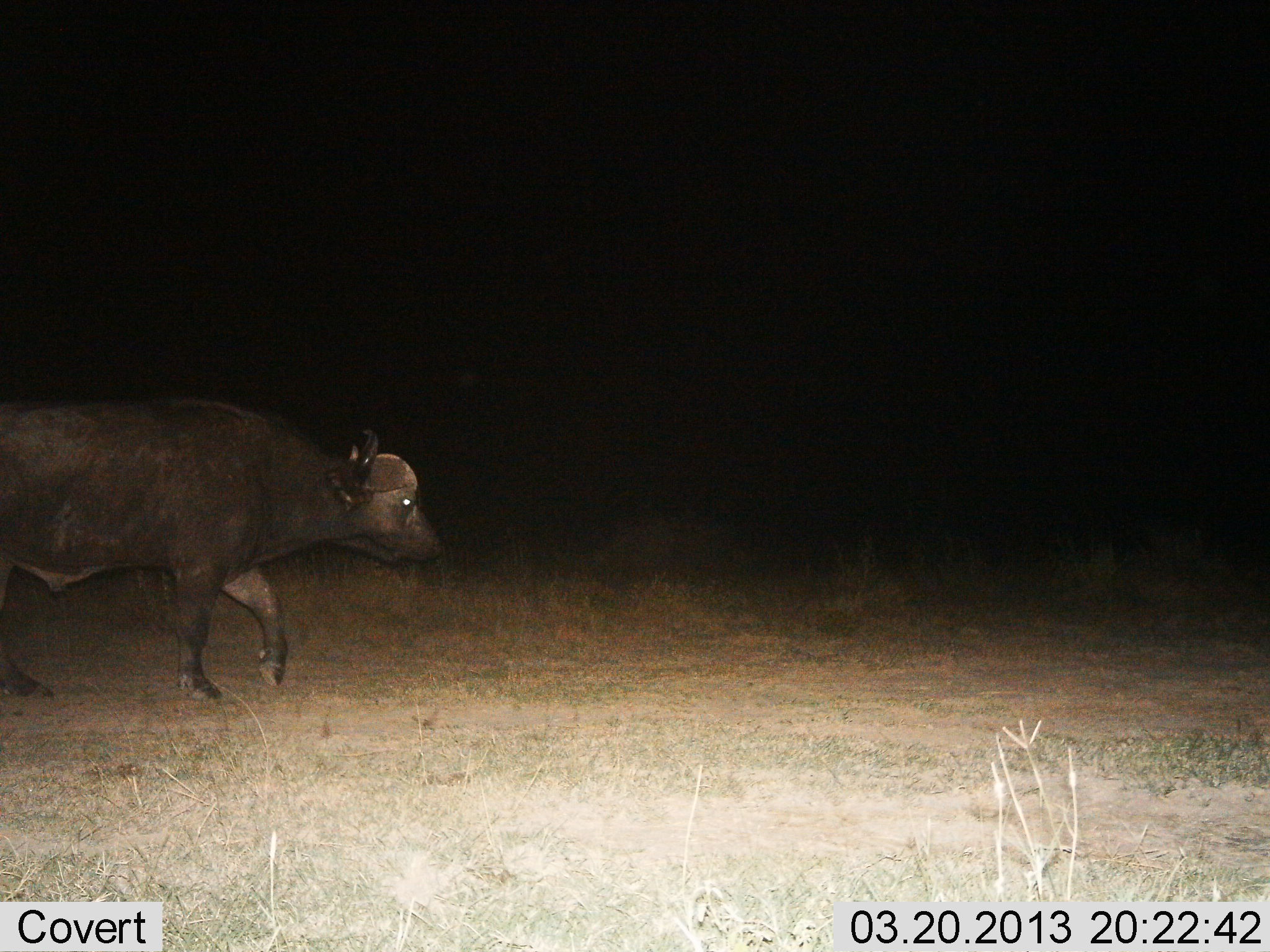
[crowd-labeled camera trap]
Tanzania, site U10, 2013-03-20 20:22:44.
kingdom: Animalia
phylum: Chordata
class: Mammalia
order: Artiodactyla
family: Bovidae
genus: Syncerus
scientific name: Syncerus caffer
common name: cape buffalo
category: buffalo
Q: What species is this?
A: Buffalo (cape buffalo) (Syncerus caffer).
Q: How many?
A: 1.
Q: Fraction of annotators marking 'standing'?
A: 11%.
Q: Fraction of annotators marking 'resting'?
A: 0%.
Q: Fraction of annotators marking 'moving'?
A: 94%.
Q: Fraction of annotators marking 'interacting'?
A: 0%.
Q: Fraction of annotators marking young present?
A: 6%.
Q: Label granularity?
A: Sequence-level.